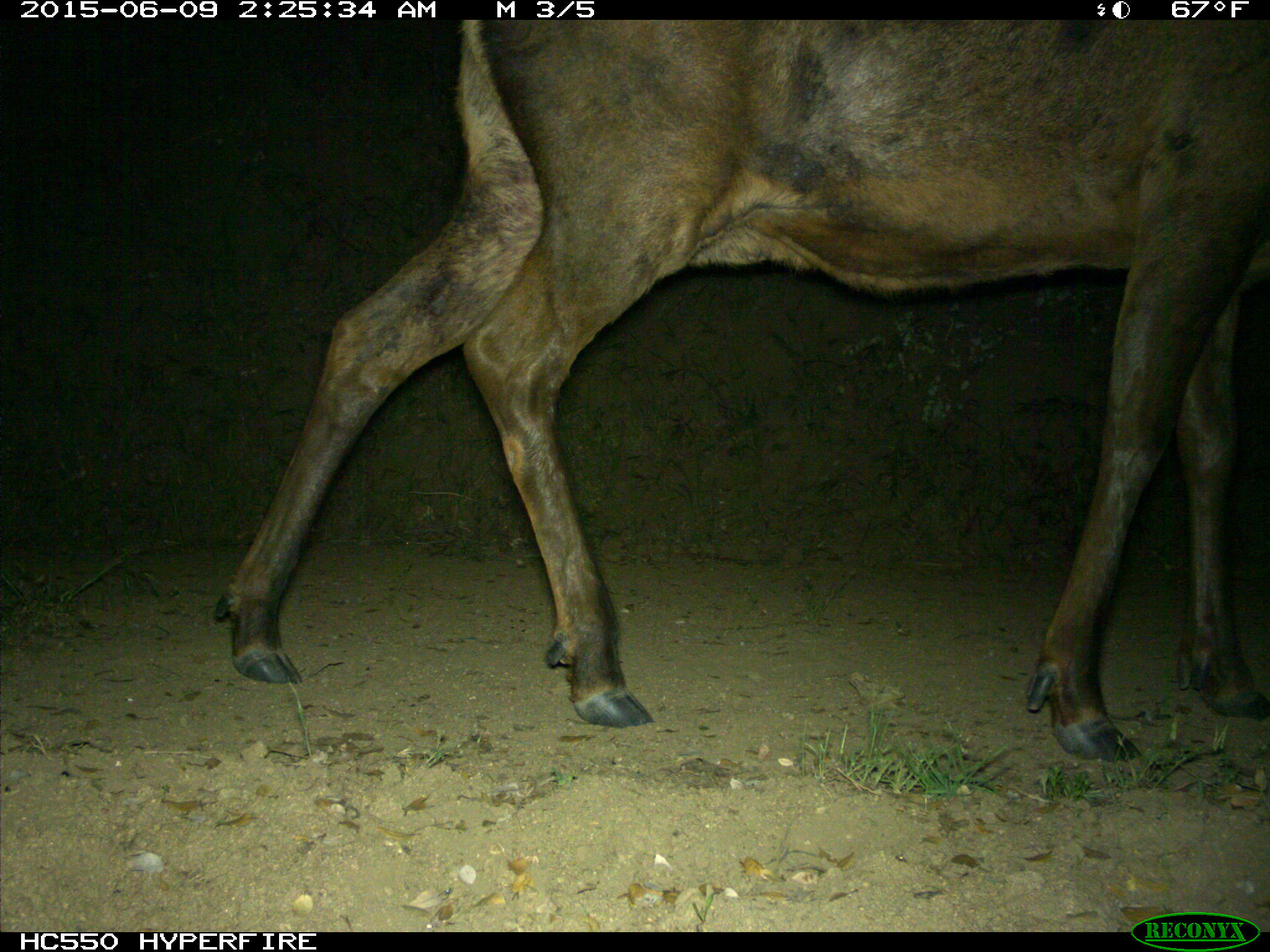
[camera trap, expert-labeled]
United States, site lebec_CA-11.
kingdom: Animalia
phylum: Chordata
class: Mammalia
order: Artiodactyla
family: Cervidae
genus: Cervus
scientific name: Cervus canadensis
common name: elk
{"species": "Cervus canadensis (elk)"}